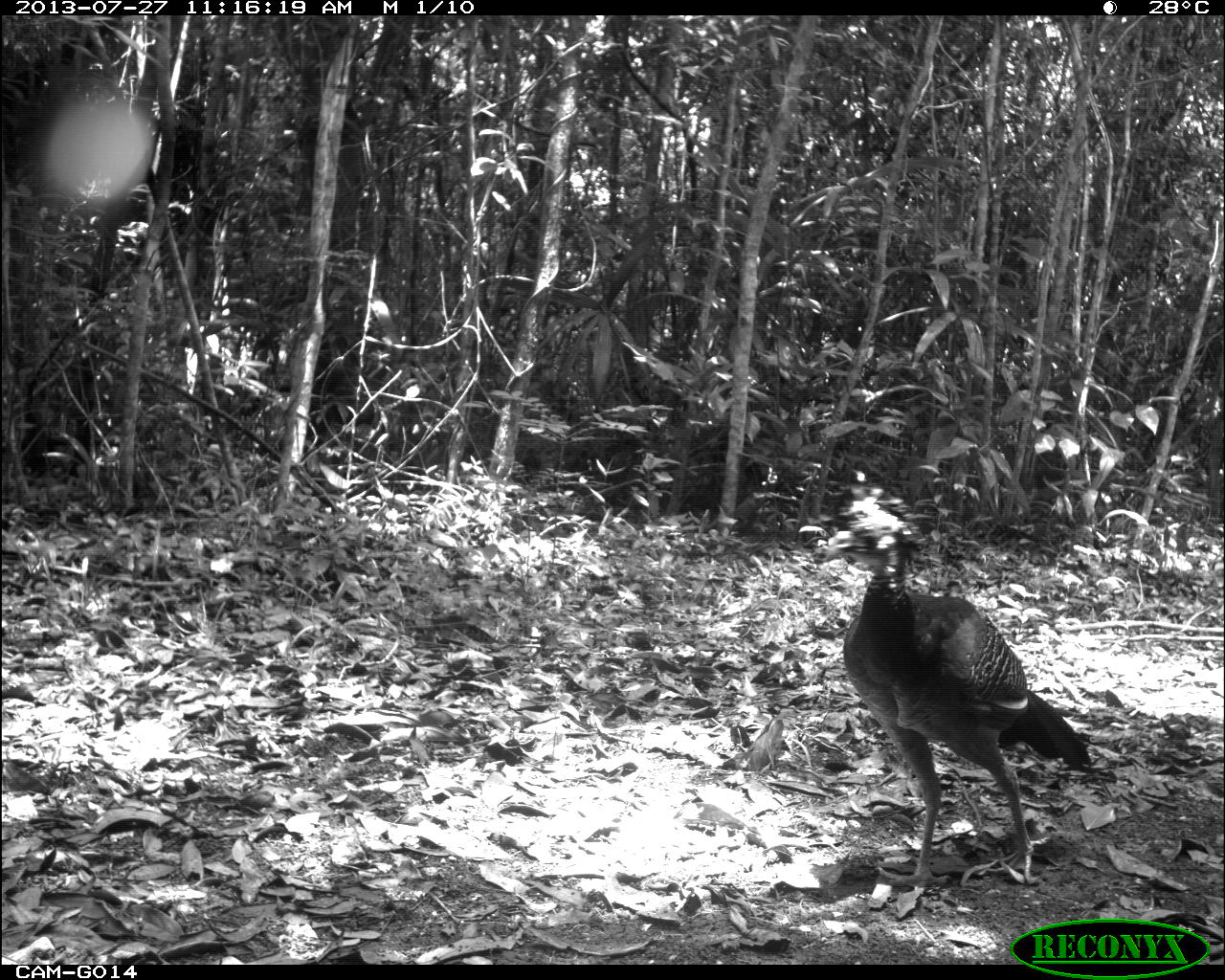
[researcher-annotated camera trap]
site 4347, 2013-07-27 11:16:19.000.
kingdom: Animalia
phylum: Chordata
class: Aves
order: Galliformes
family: Cracidae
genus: Crax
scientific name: Crax rubra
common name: great curassow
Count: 4.